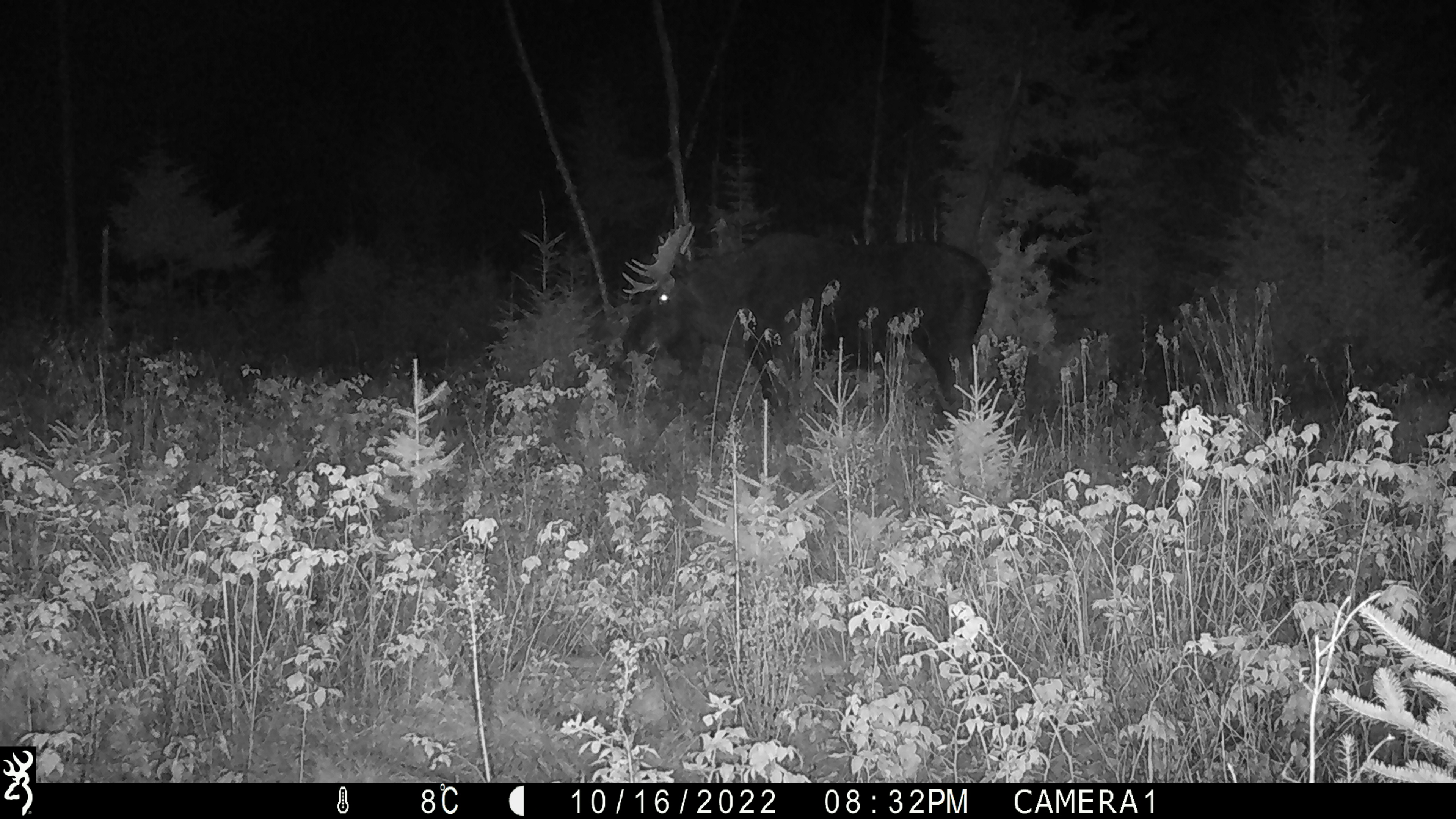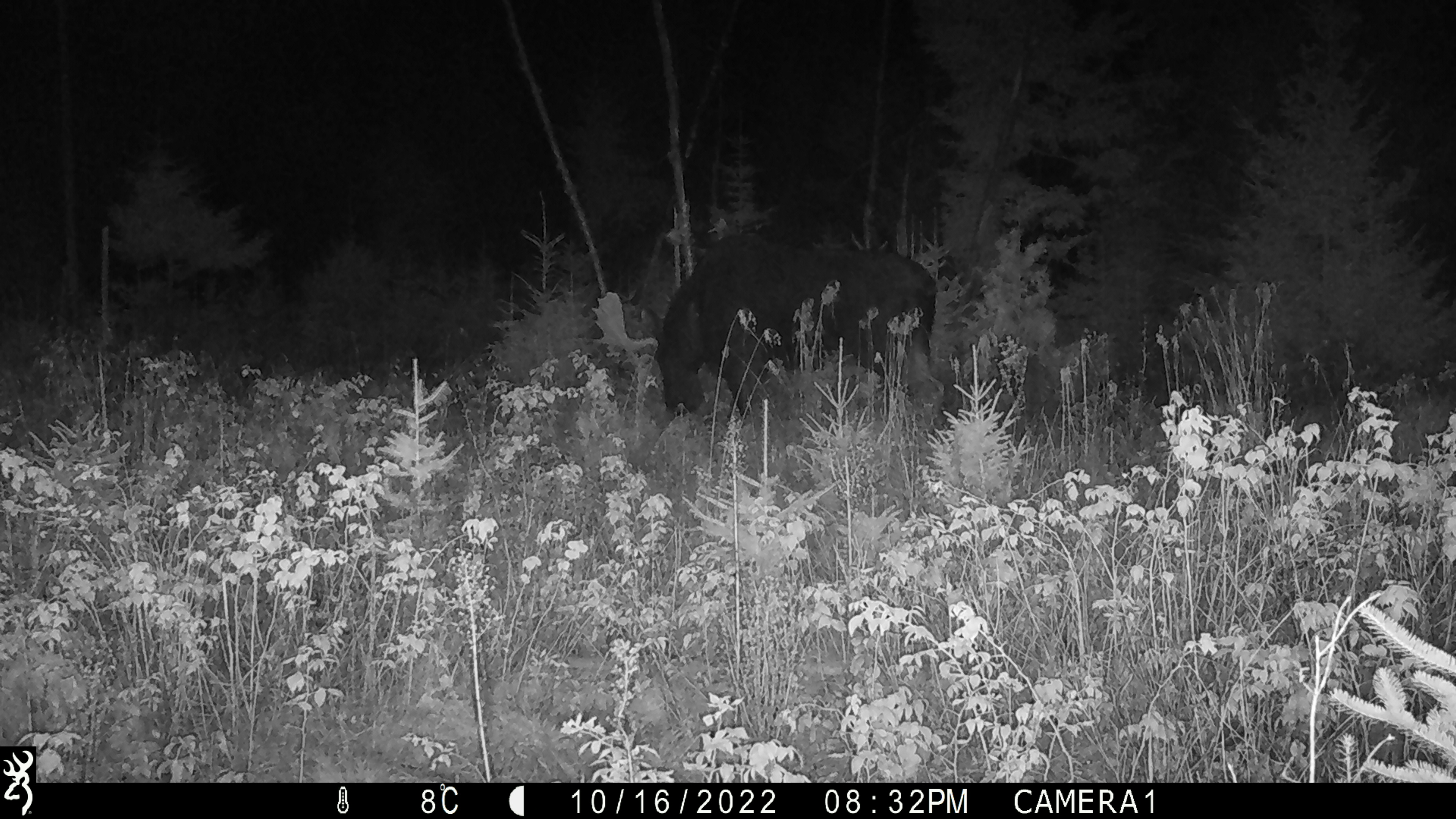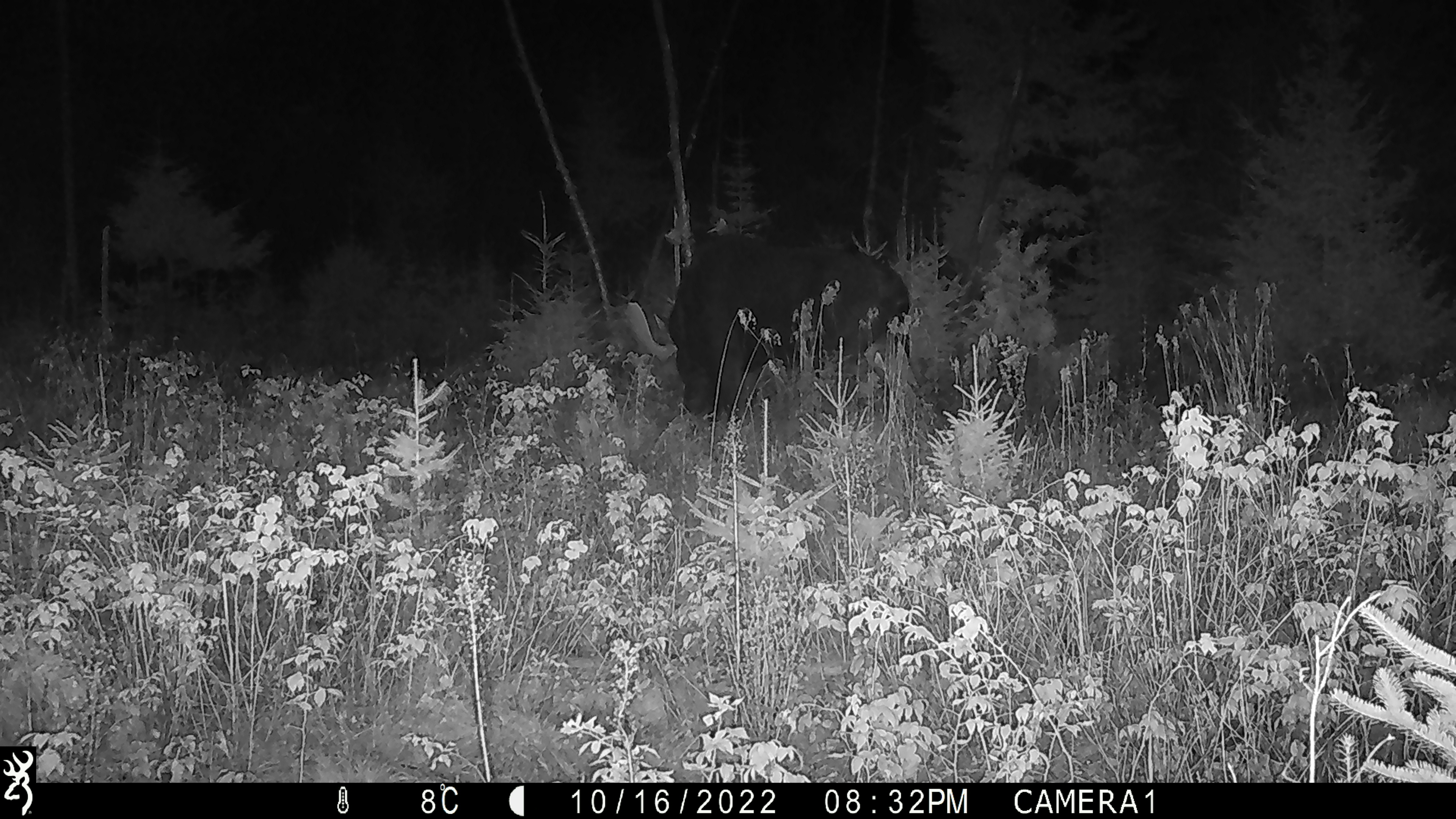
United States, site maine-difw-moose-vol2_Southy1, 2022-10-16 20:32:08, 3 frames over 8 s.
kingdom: Animalia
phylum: Chordata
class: Mammalia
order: Artiodactyla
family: Cervidae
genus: Alces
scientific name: Alces alces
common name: moose